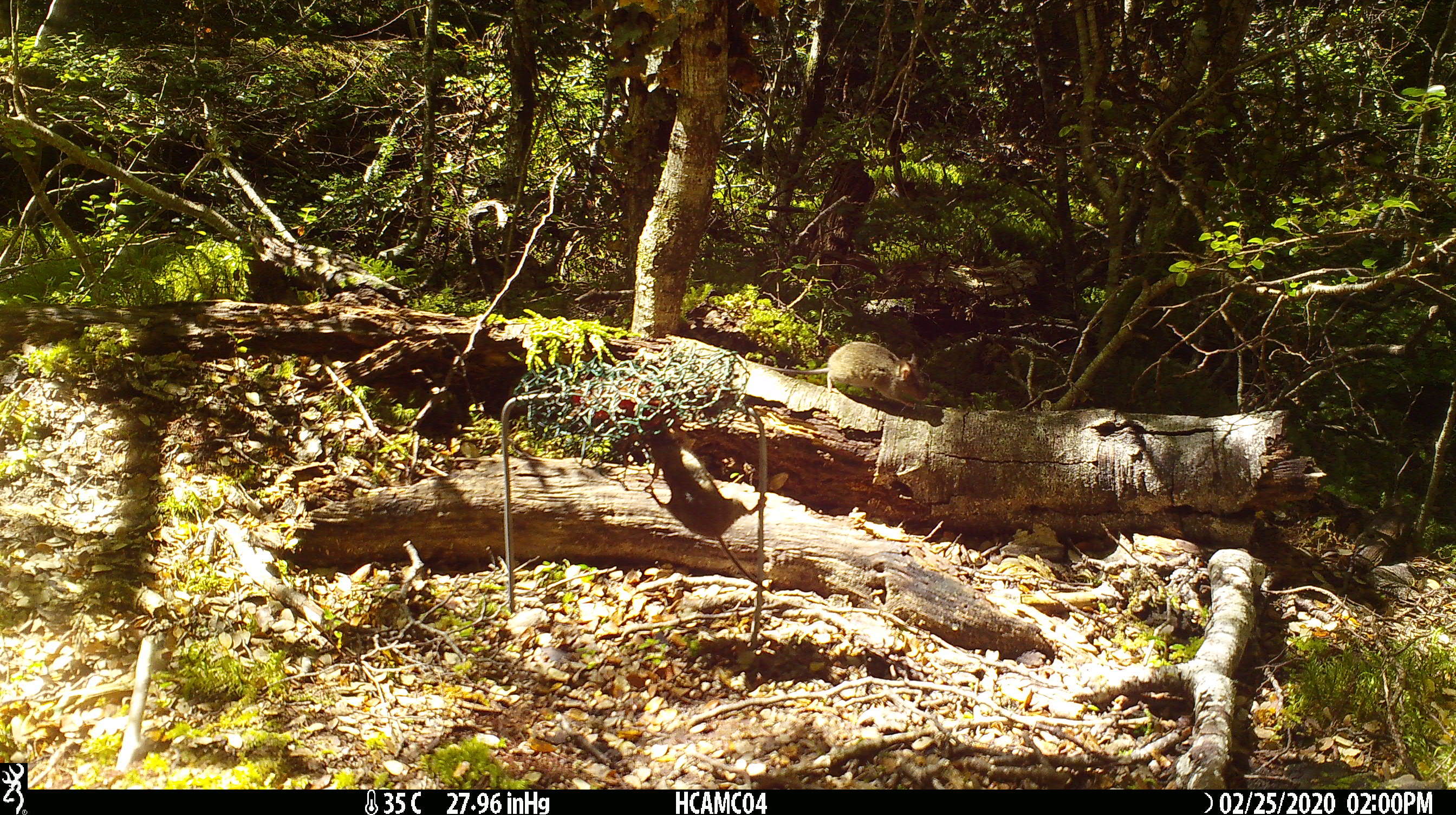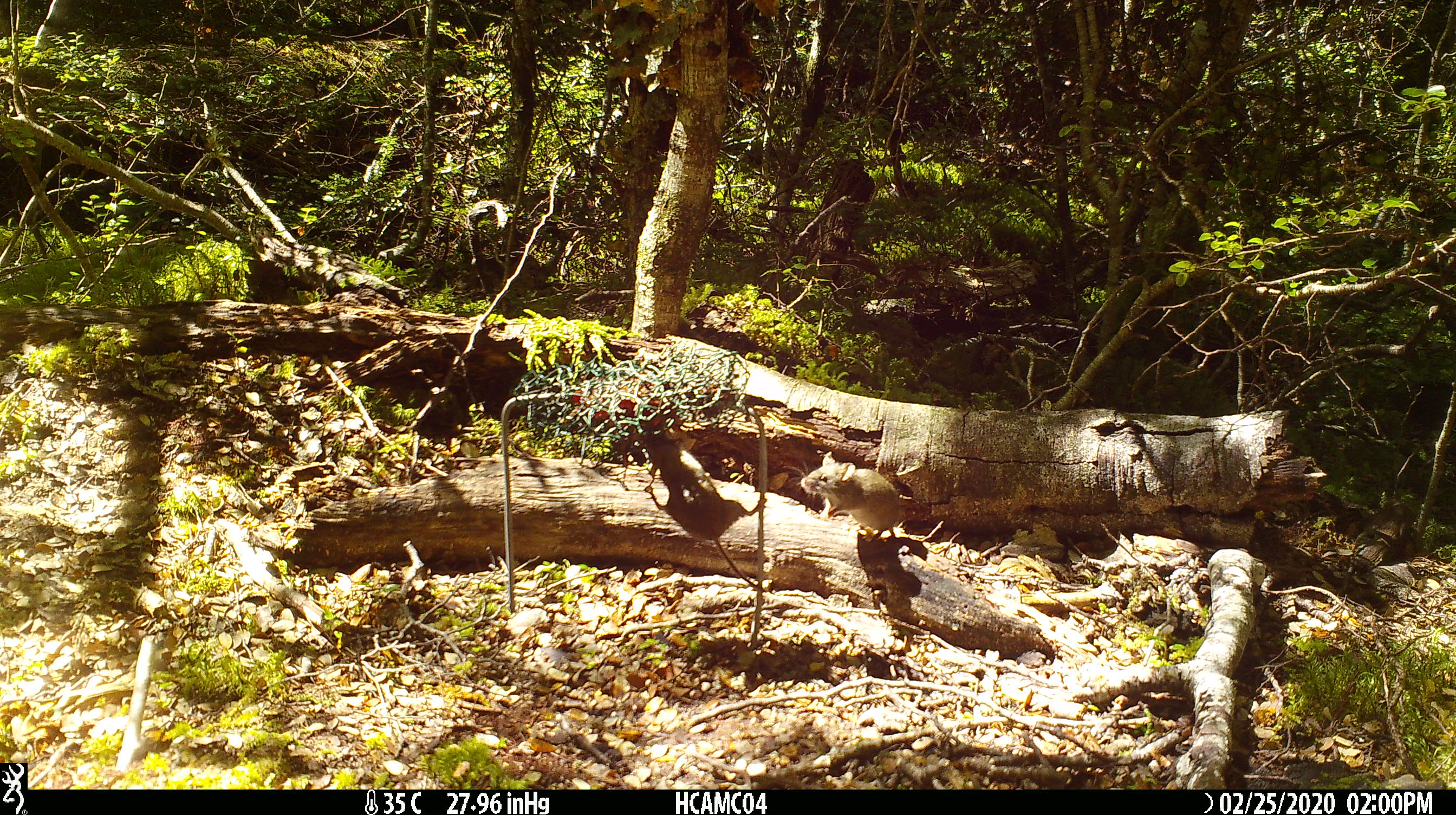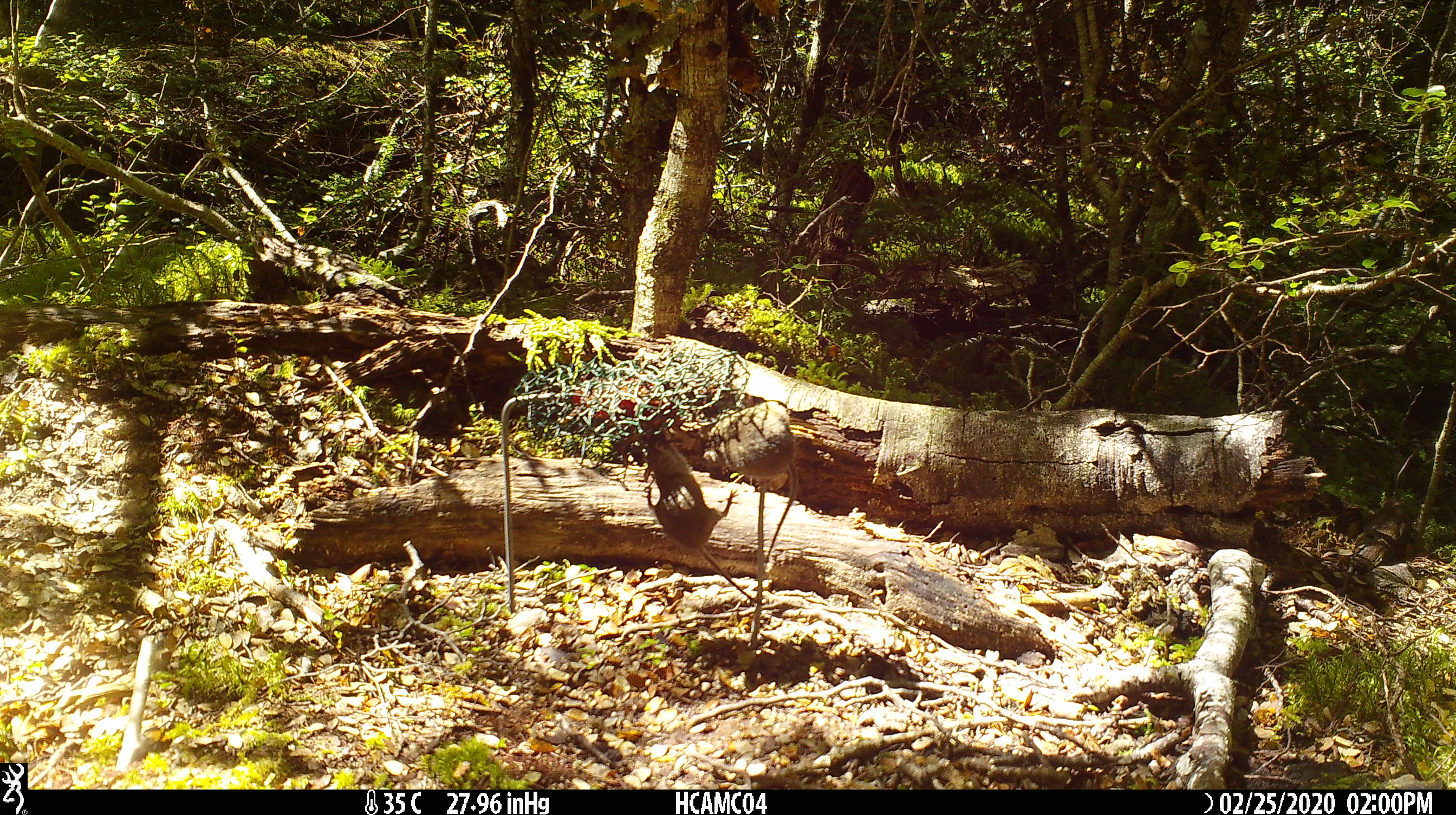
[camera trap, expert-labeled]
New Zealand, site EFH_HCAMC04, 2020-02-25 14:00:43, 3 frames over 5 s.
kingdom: Animalia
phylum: Chordata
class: Mammalia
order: Rodentia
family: Muridae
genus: Mus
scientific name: Mus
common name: mouse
Mouse (Mus).